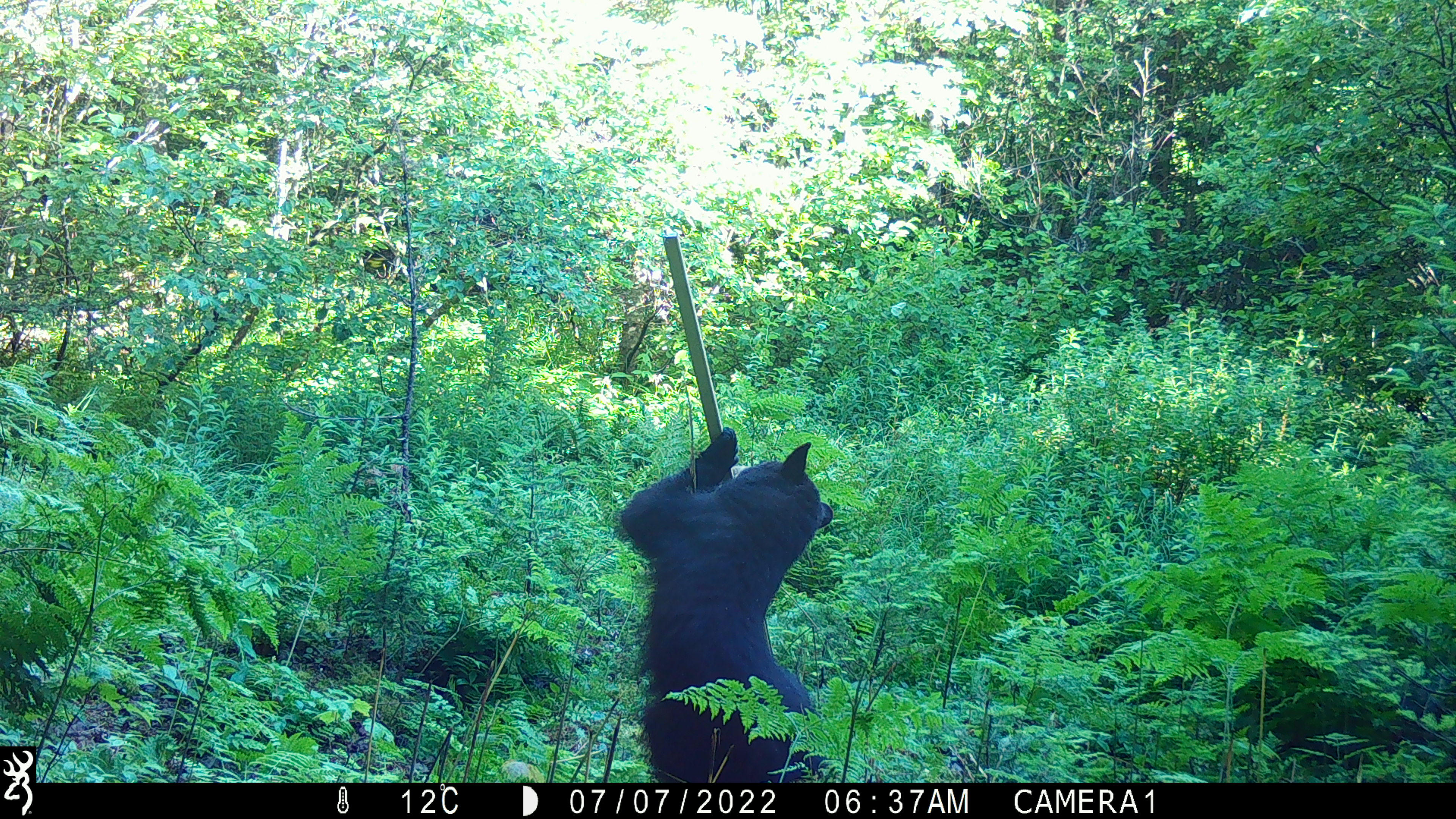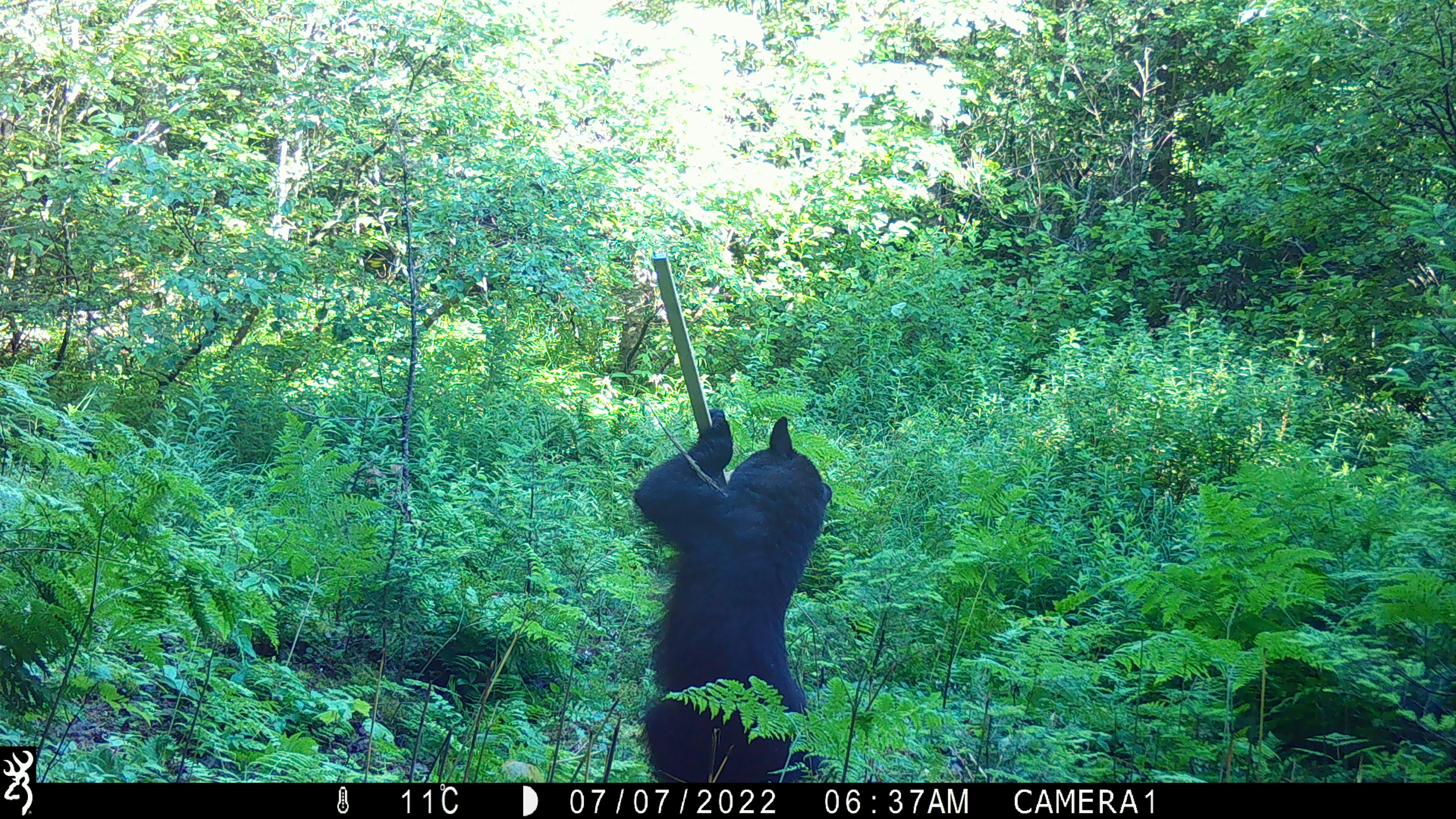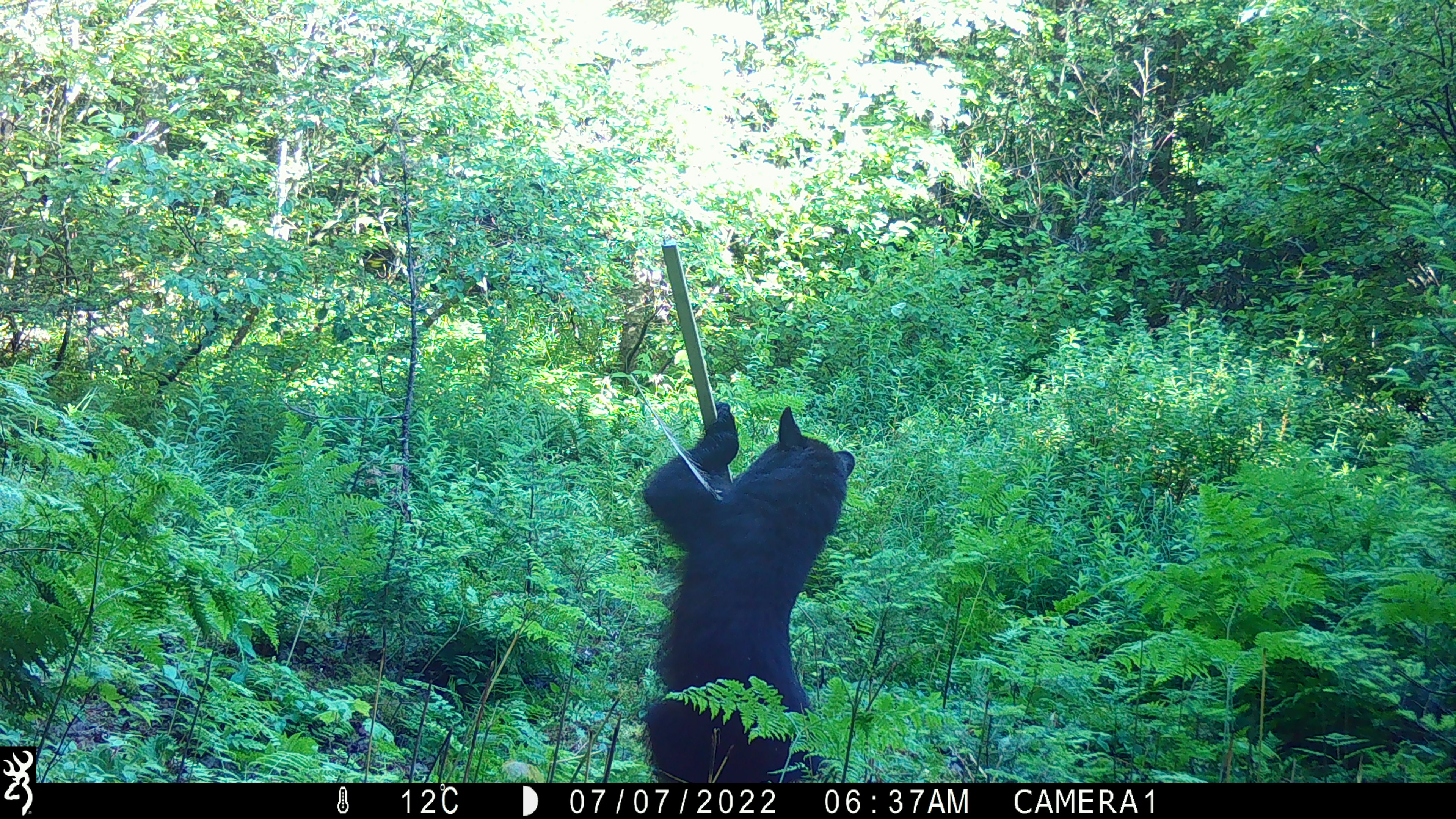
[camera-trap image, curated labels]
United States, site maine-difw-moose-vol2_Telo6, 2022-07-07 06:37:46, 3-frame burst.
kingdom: Animalia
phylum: Chordata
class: Mammalia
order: Carnivora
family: Ursidae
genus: Ursus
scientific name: Ursus americanus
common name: black bear